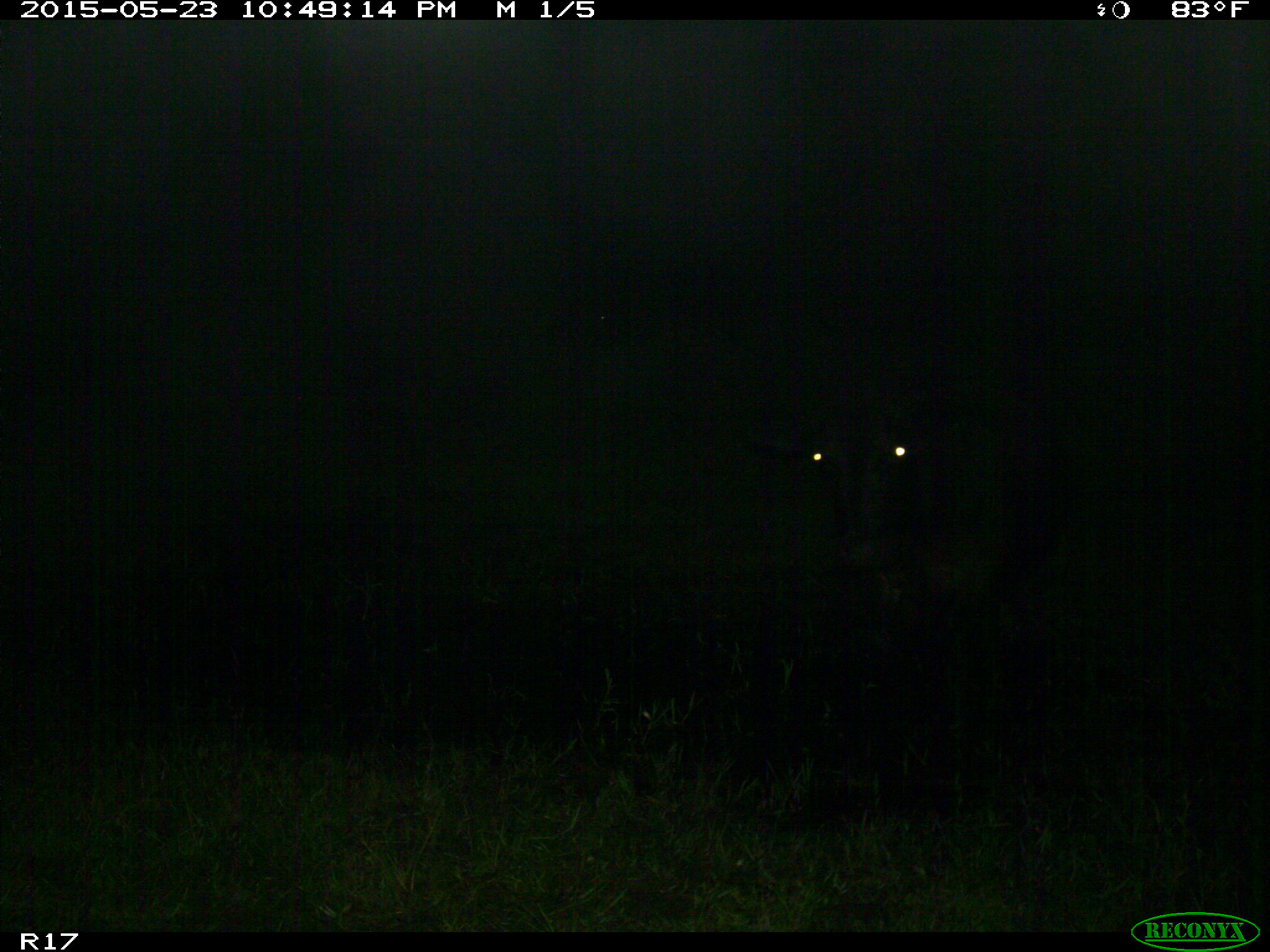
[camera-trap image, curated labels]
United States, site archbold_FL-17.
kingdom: Animalia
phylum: Chordata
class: Mammalia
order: Artiodactyla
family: Bovidae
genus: Bos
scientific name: Bos taurus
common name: domestic cow